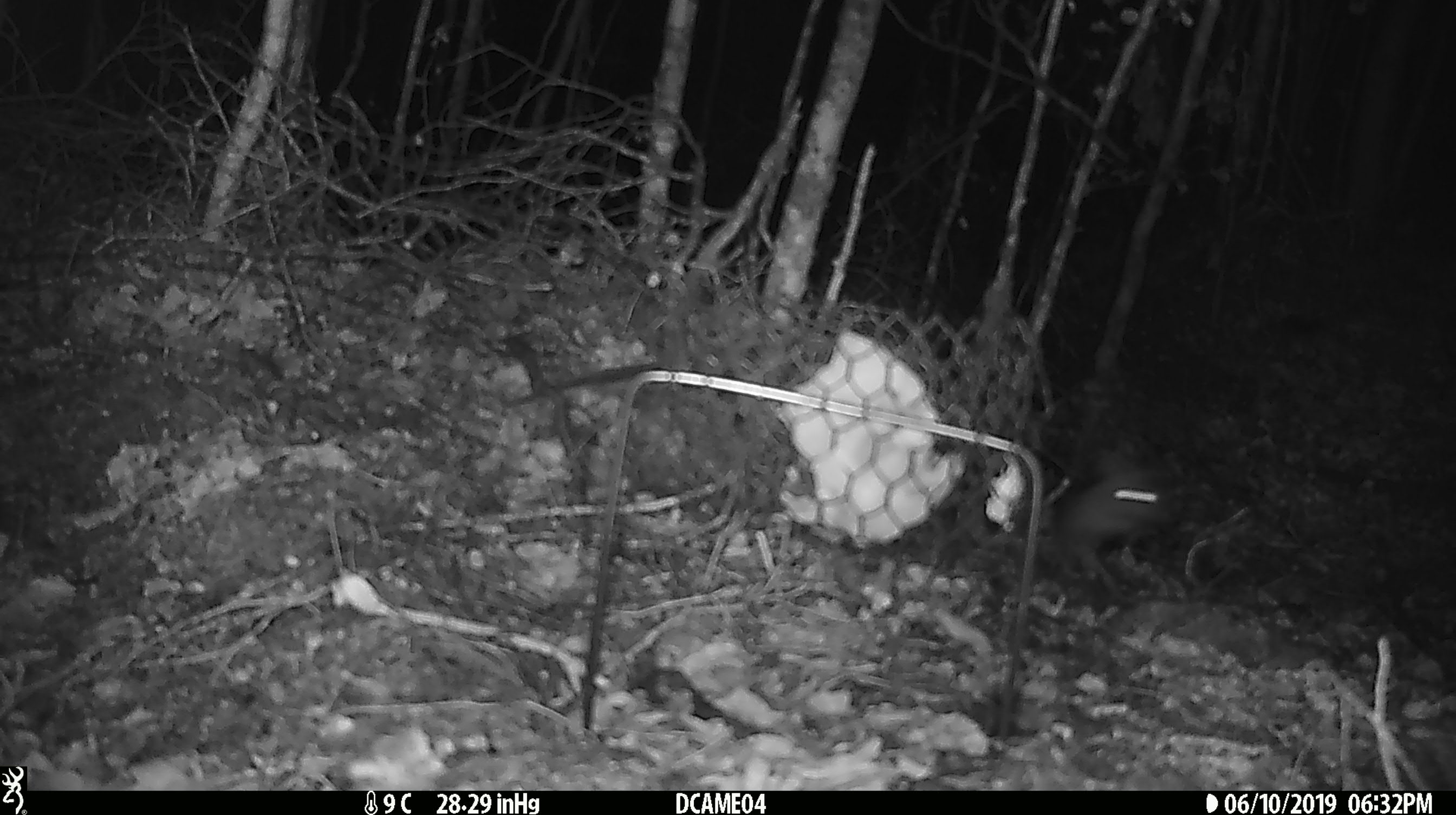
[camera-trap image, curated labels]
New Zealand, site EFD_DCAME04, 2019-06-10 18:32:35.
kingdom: Animalia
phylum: Chordata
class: Mammalia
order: Rodentia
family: Muridae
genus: Rattus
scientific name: Rattus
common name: rat